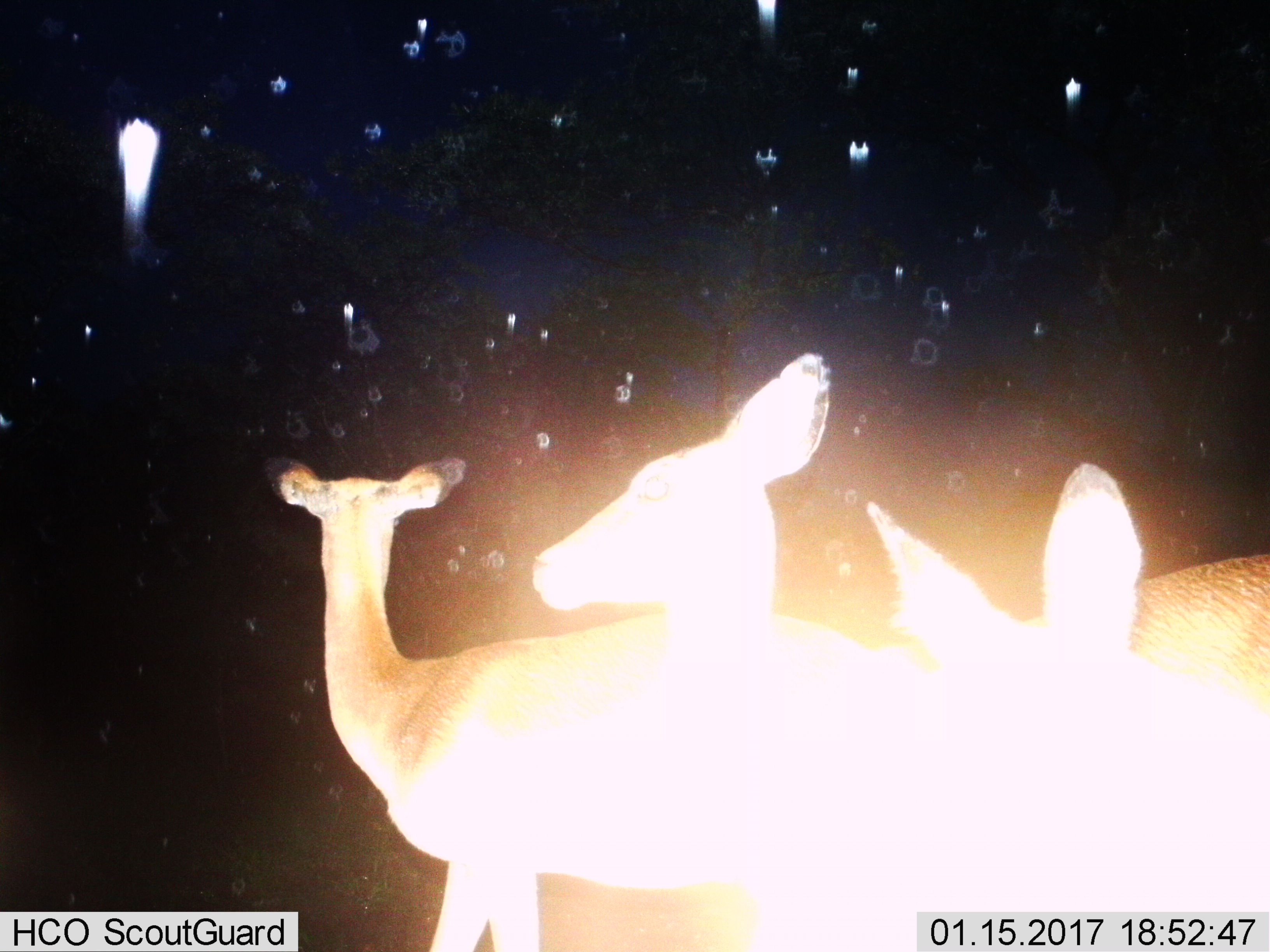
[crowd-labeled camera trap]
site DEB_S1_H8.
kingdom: Animalia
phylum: Chordata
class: Mammalia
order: Artiodactyla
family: Bovidae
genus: Aepyceros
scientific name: Aepyceros melampus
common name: impala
Impala (Aepyceros melampus), count 3. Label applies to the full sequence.